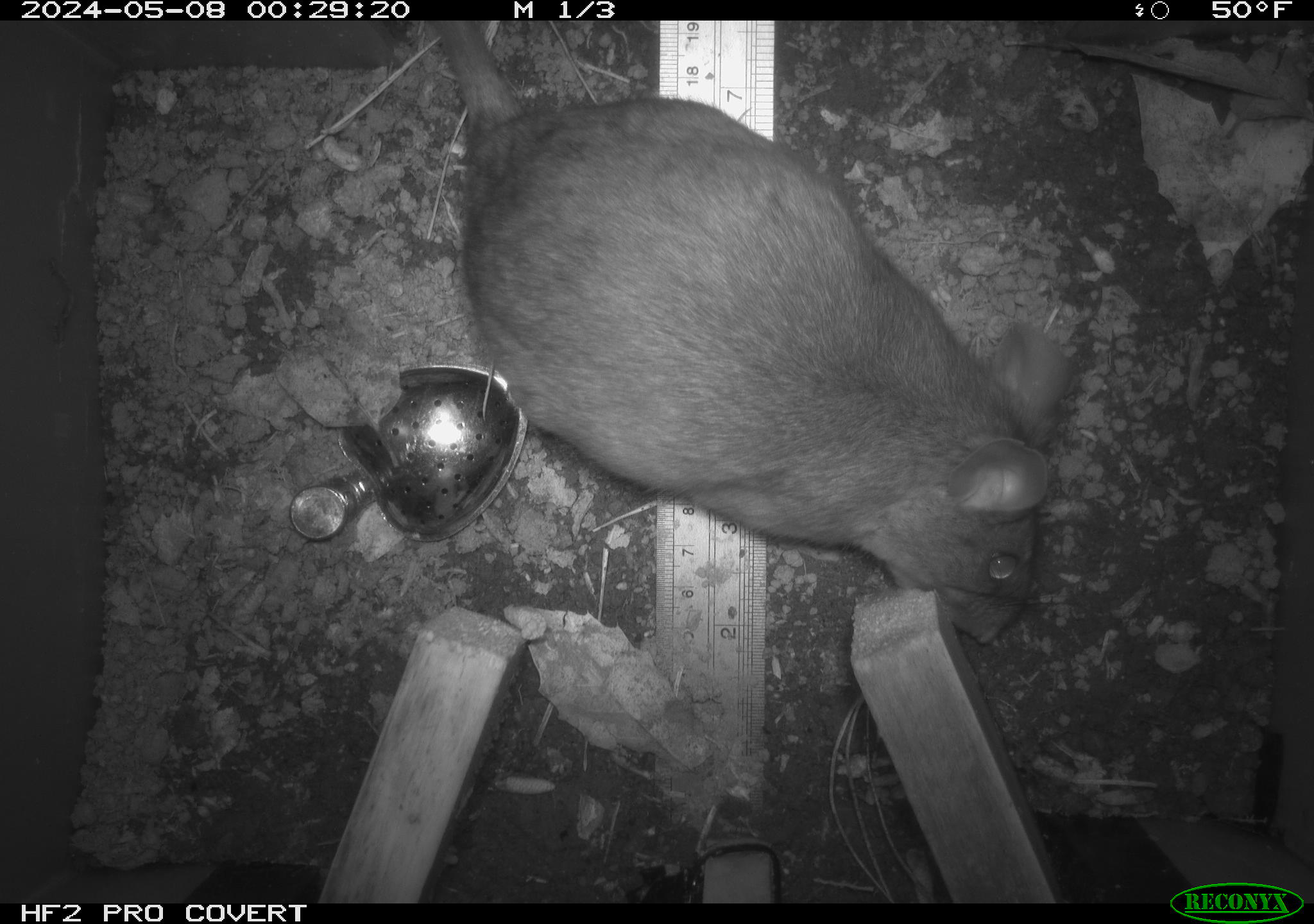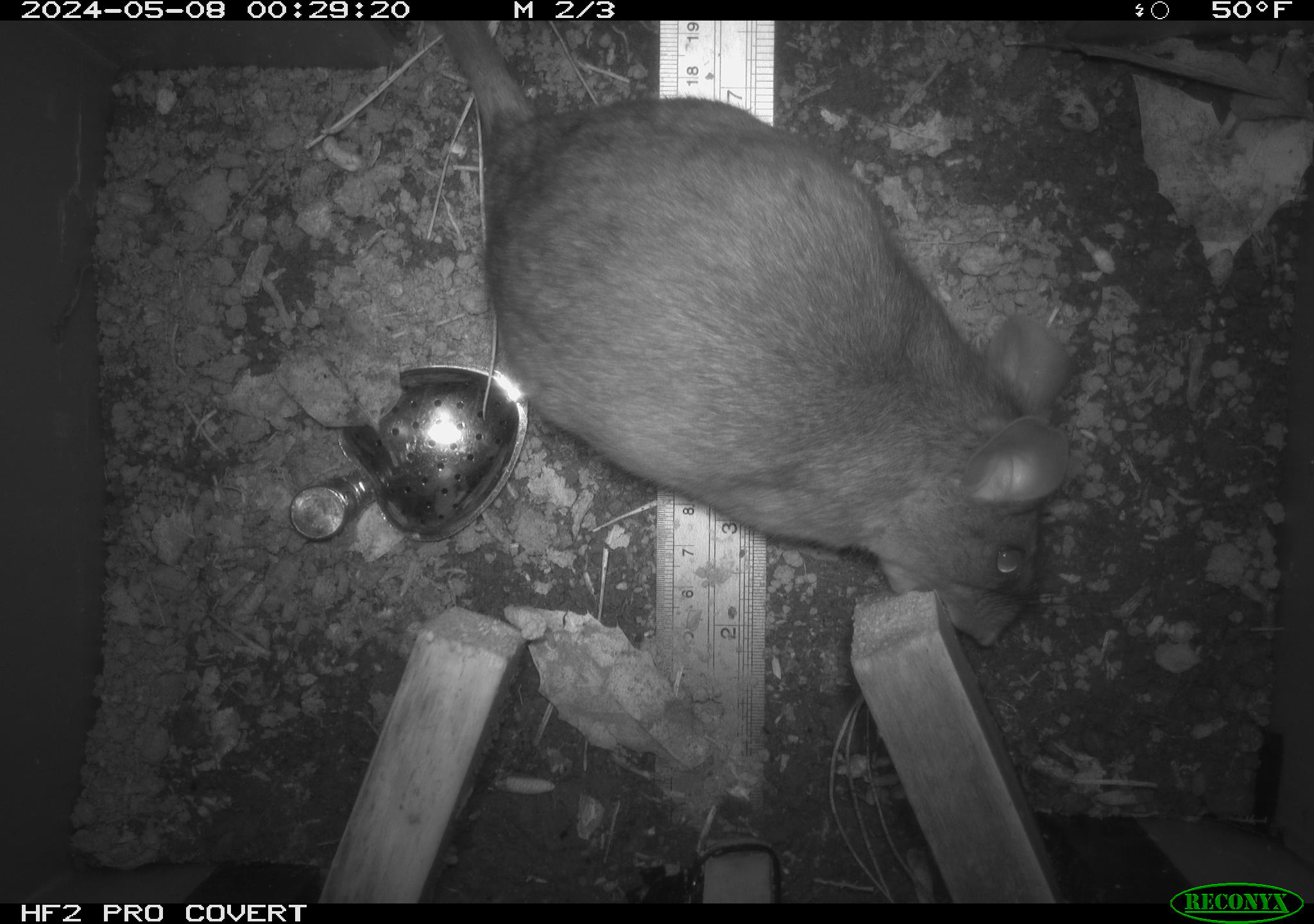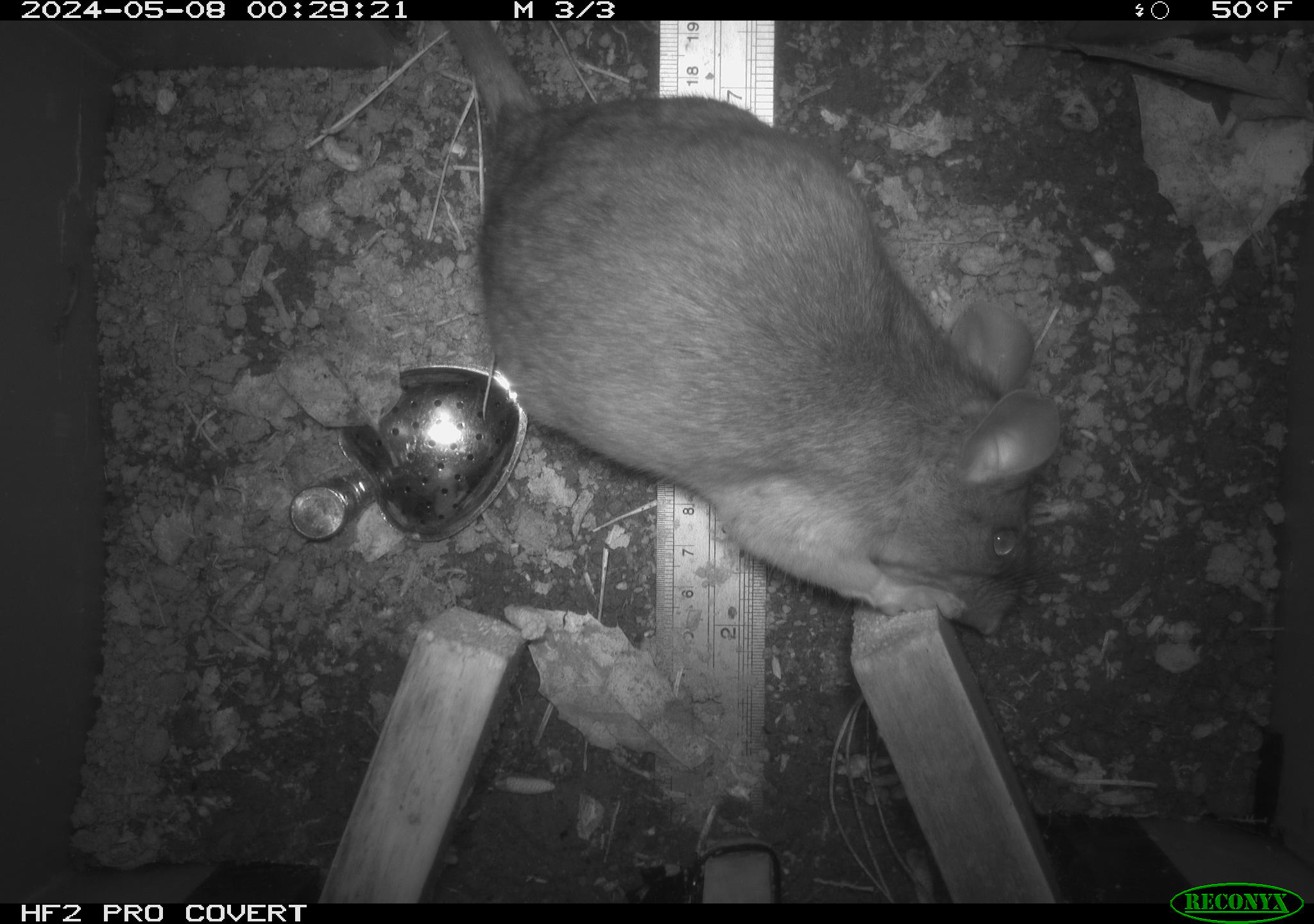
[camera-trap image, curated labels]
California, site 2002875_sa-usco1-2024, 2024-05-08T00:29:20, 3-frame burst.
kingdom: Animalia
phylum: Chordata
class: Mammalia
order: Rodentia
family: Cricetidae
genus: Neotoma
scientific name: Neotoma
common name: pack rat or woodrat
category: neotoma species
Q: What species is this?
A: Neotoma species (pack rat or woodrat) (Neotoma).